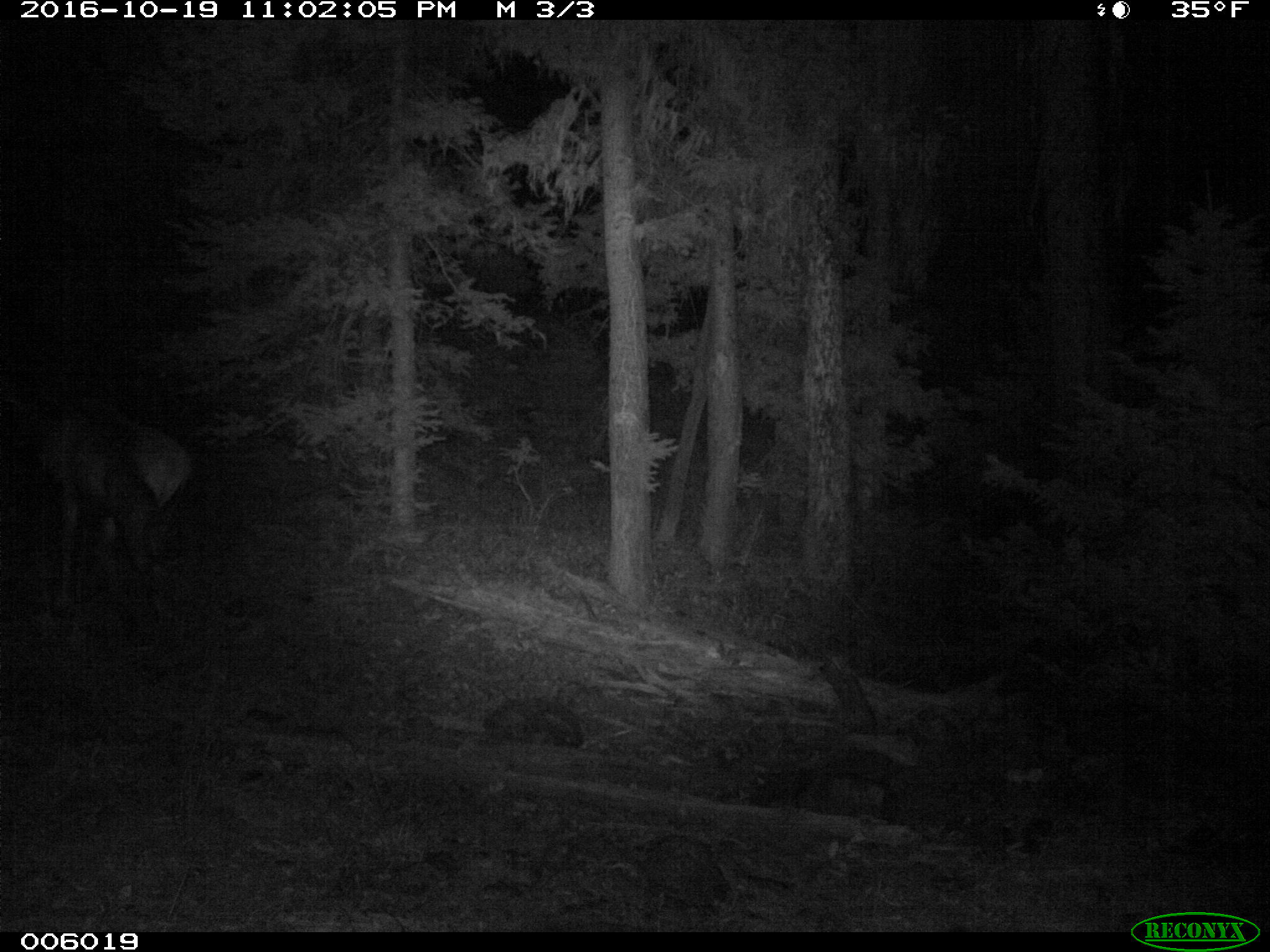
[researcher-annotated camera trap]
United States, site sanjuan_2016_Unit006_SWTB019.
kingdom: Animalia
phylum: Chordata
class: Mammalia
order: Artiodactyla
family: Cervidae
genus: Cervus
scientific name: Cervus elaphus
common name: red deer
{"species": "Cervus elaphus (red deer)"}